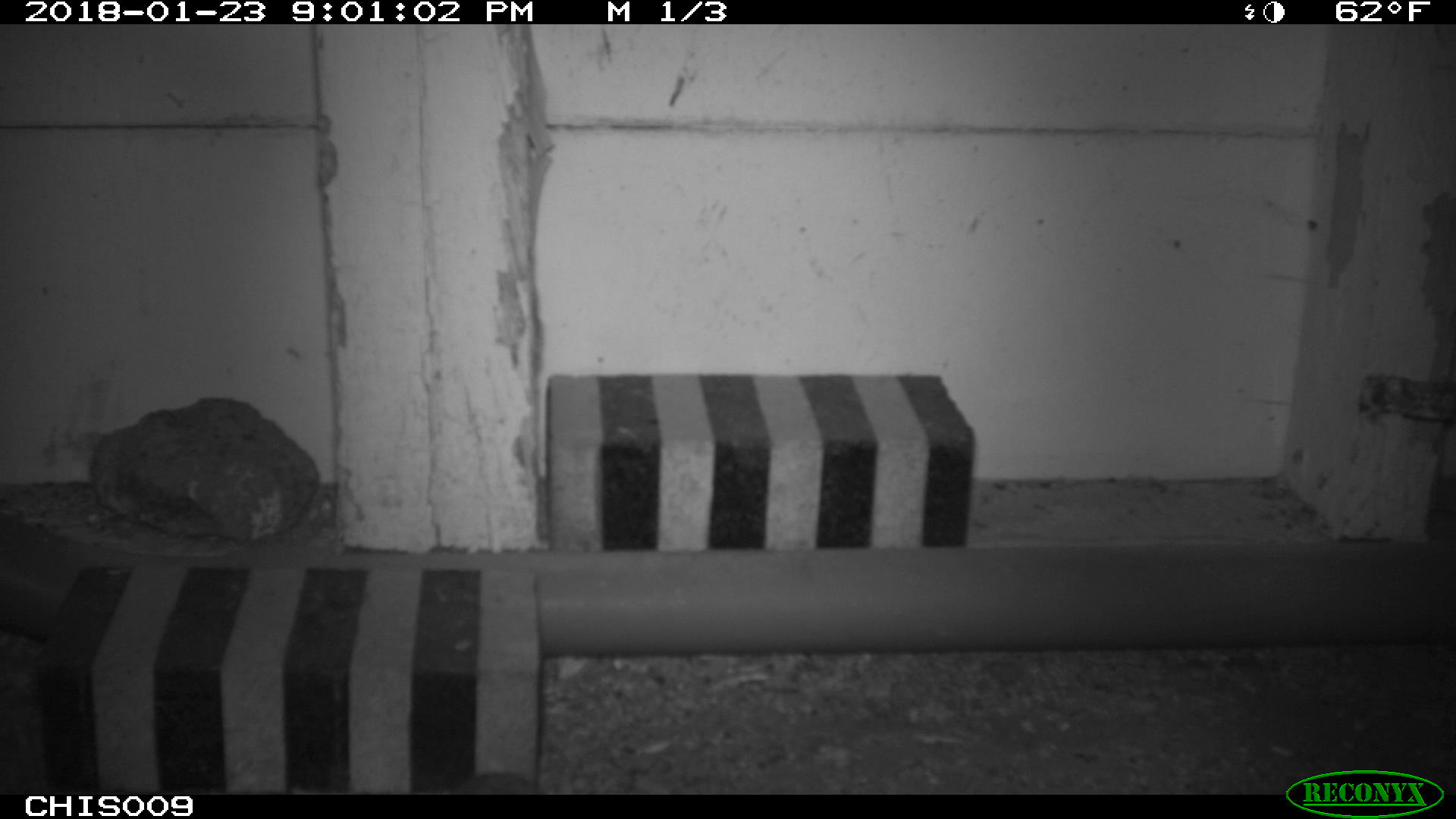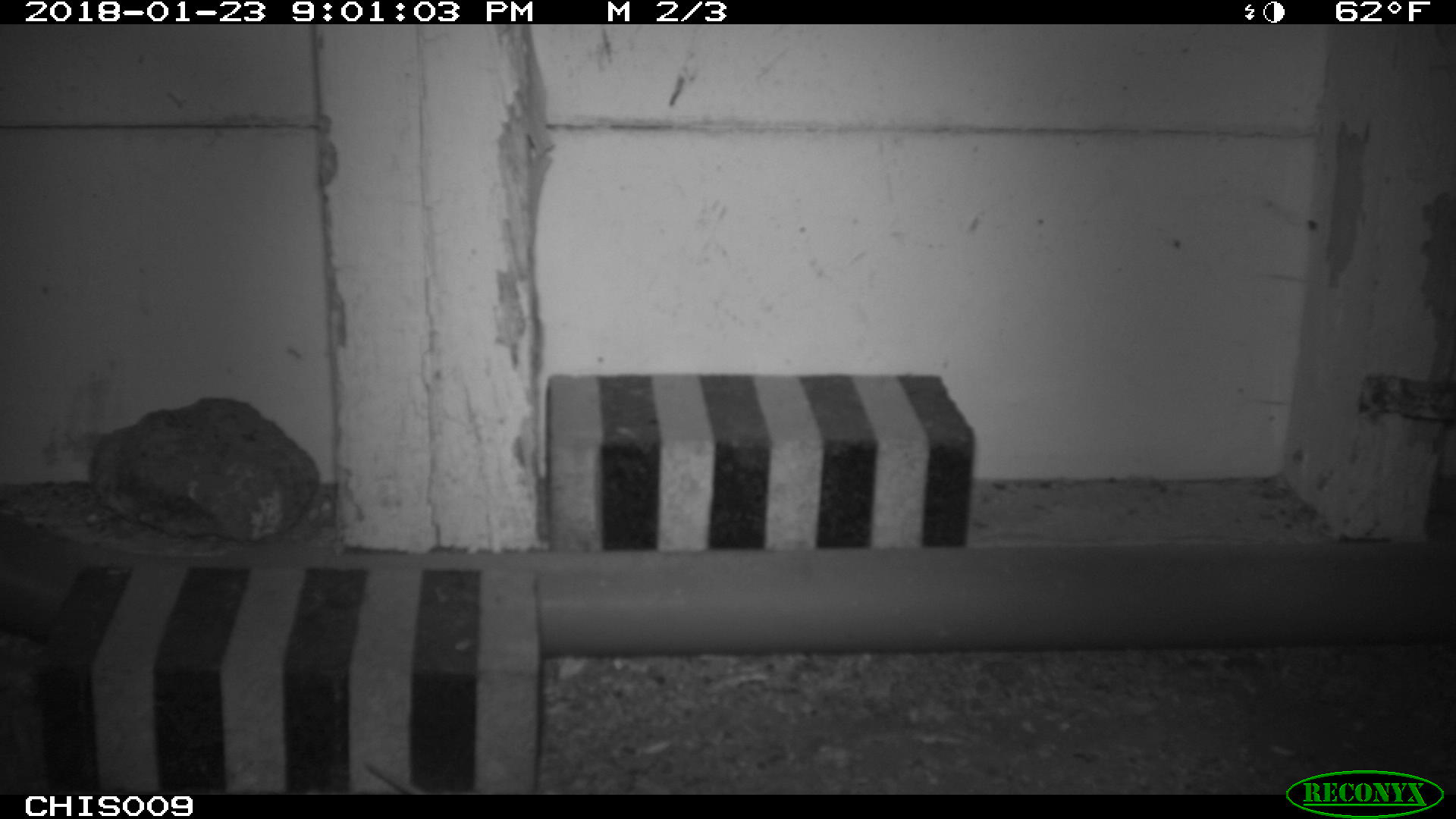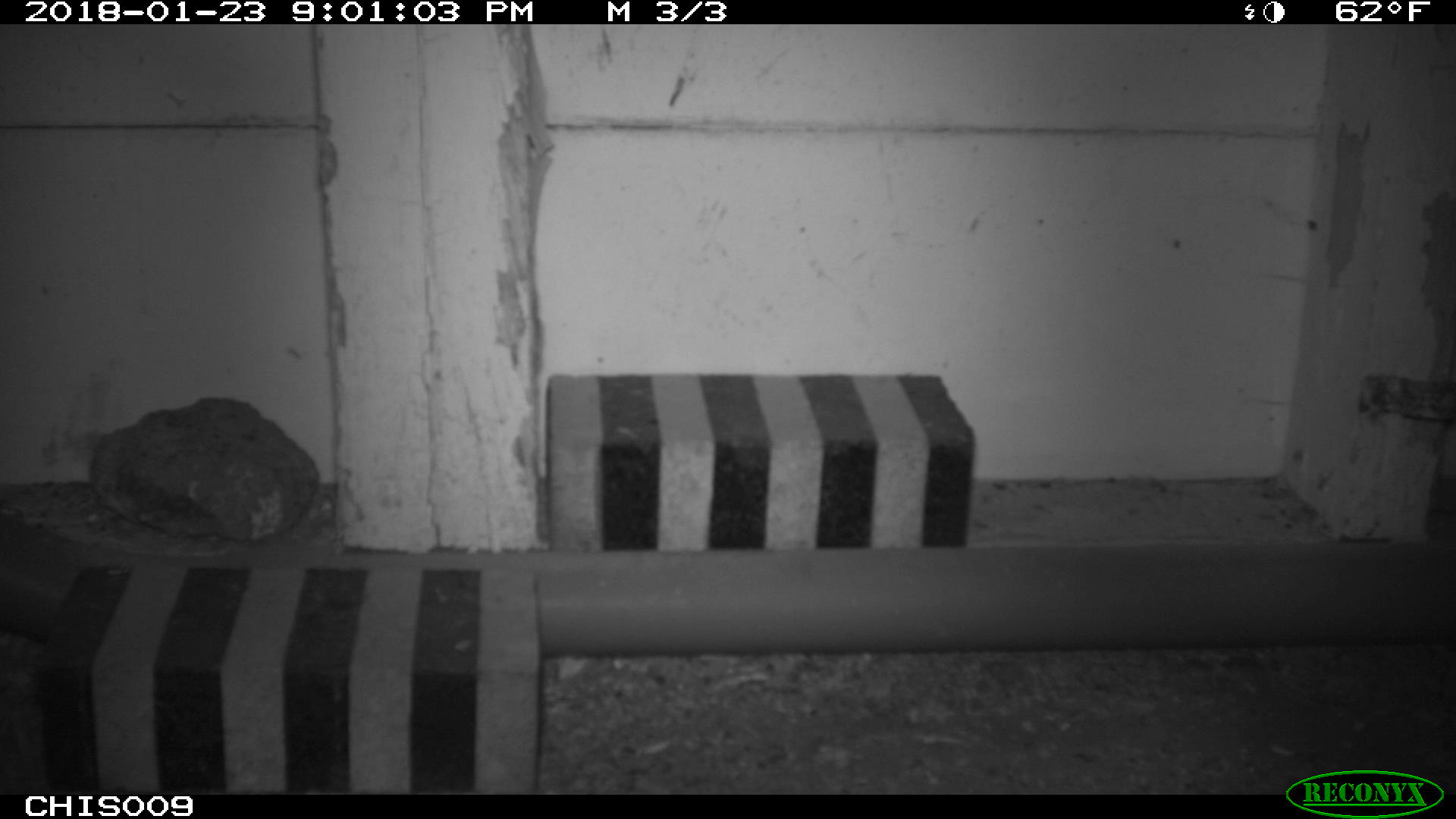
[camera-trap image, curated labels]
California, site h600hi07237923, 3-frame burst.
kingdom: Animalia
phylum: Chordata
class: Mammalia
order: Rodentia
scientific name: Rodentia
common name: rodent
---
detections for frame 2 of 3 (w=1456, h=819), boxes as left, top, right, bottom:
rodent: 366, 763, 427, 794